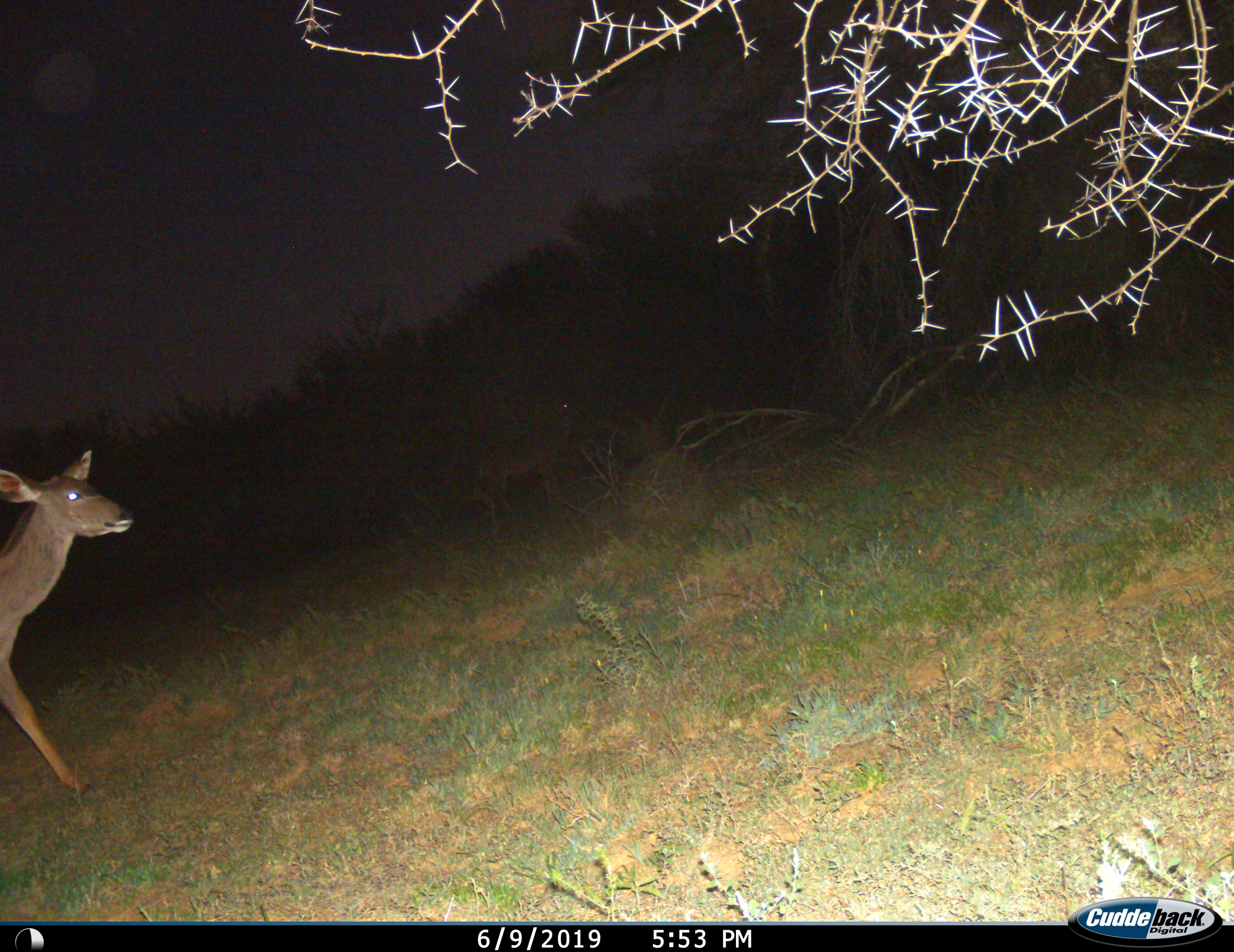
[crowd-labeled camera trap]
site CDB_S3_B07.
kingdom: Animalia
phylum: Chordata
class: Mammalia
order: Artiodactyla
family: Bovidae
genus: Tragelaphus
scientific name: Tragelaphus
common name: kudu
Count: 1.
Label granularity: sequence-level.